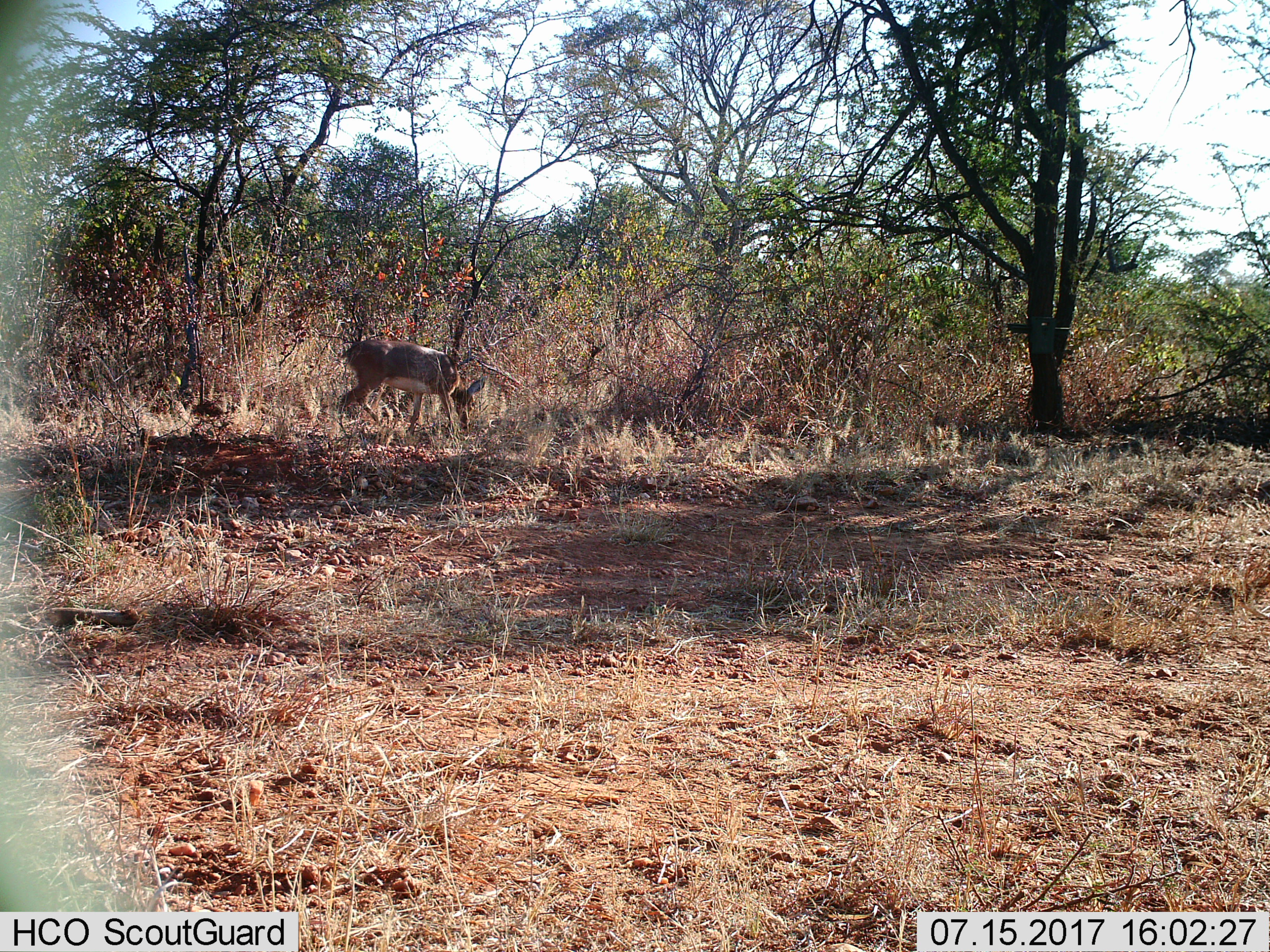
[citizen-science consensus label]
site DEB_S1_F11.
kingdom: Animalia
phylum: Chordata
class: Mammalia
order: Artiodactyla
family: Bovidae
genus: Sylvicapra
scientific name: Sylvicapra grimmia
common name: common duiker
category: duikercommongrey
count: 1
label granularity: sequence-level